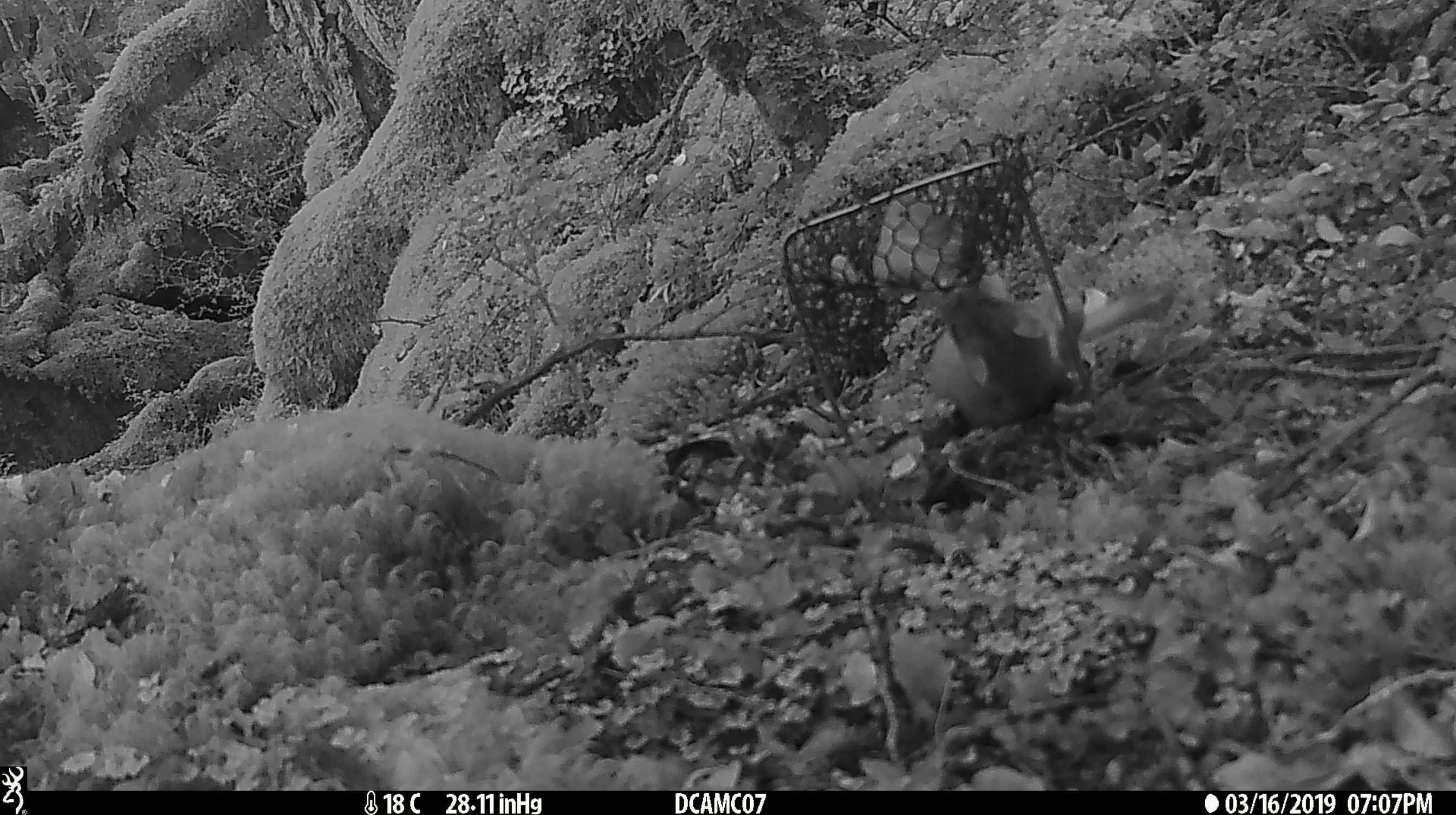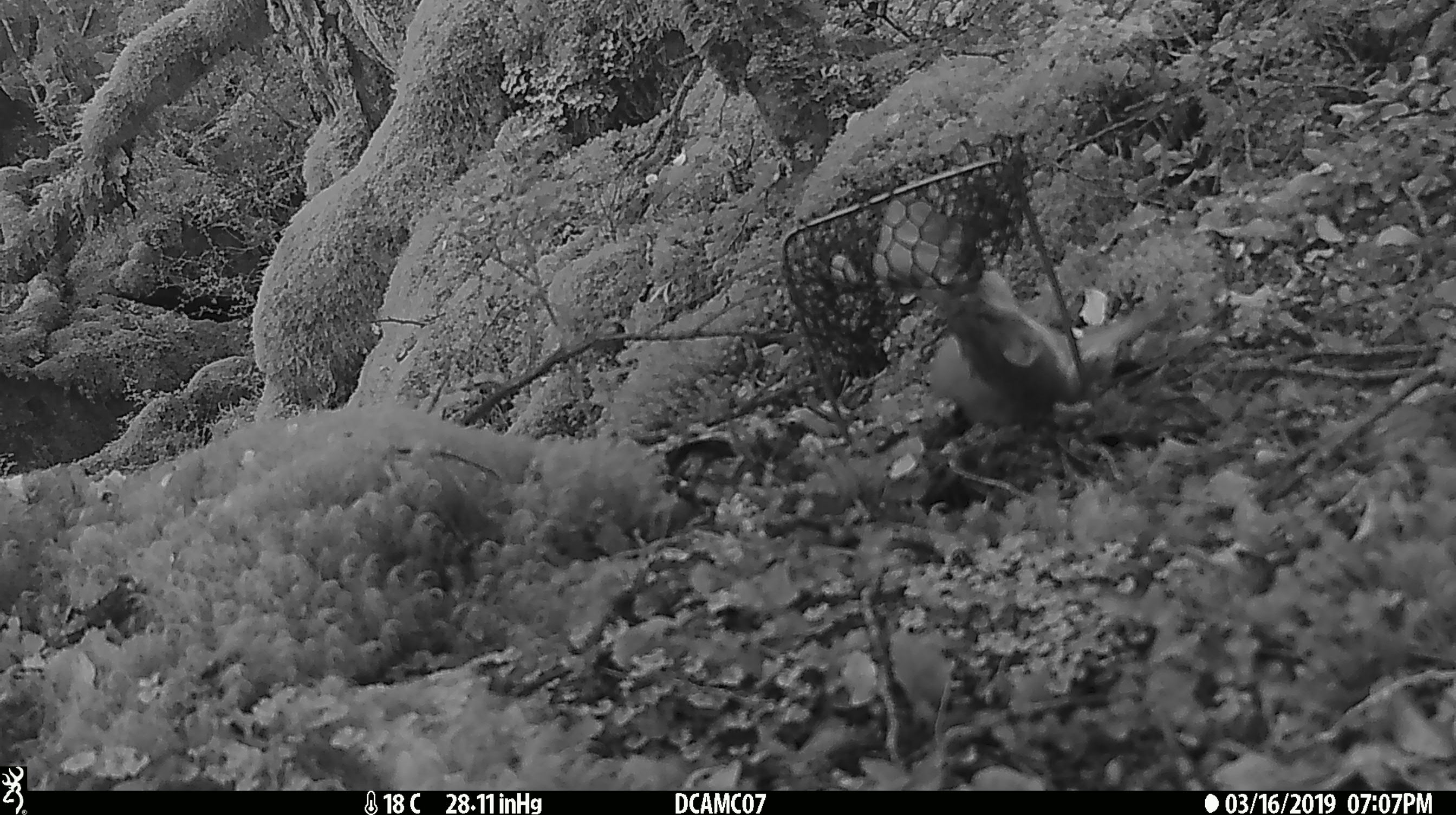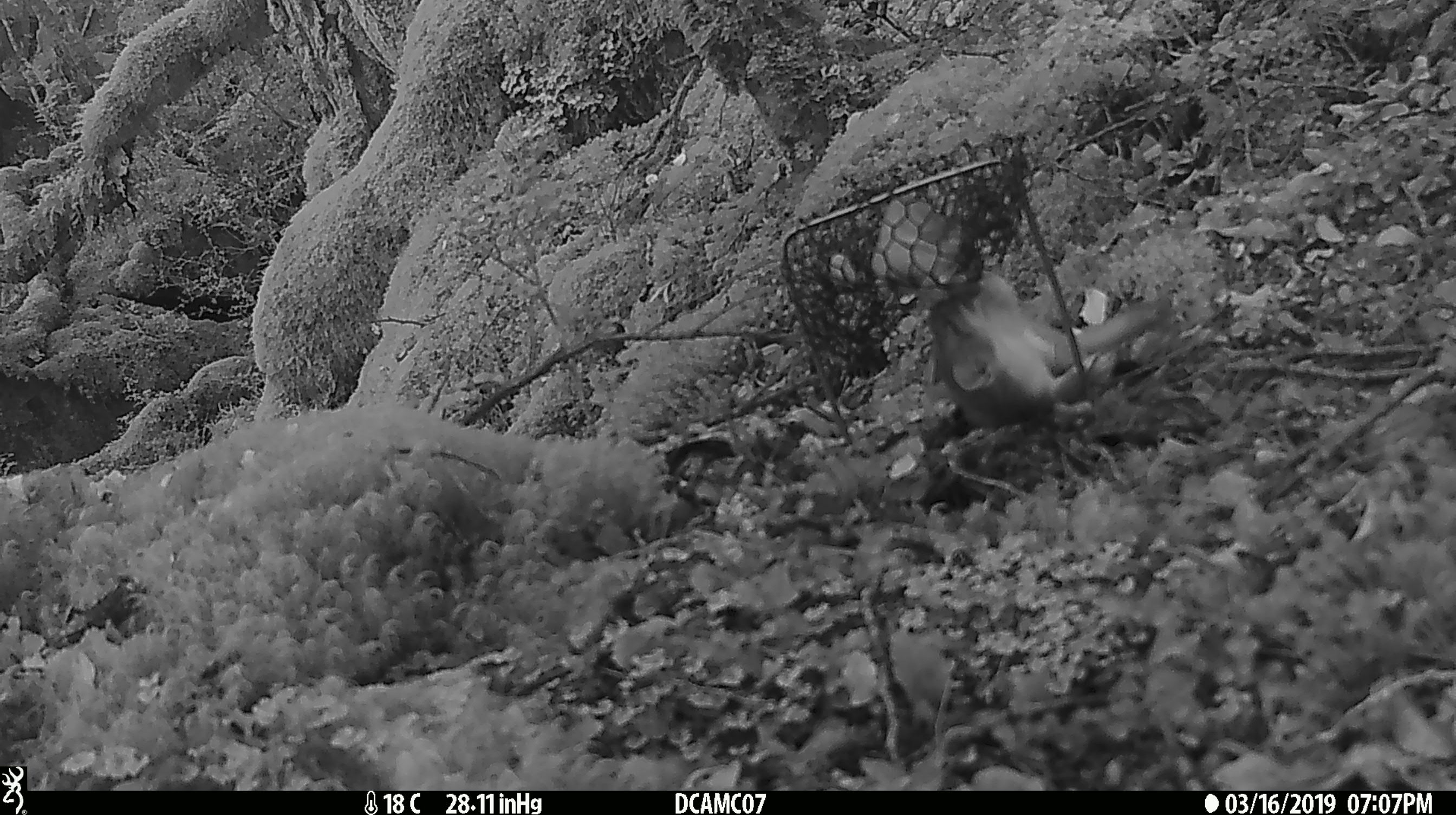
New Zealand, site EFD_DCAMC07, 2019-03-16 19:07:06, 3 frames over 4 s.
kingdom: Animalia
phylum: Chordata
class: Mammalia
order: Carnivora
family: Mustelidae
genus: Mustela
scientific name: Mustela erminea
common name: stoat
Stoat (Mustela erminea).